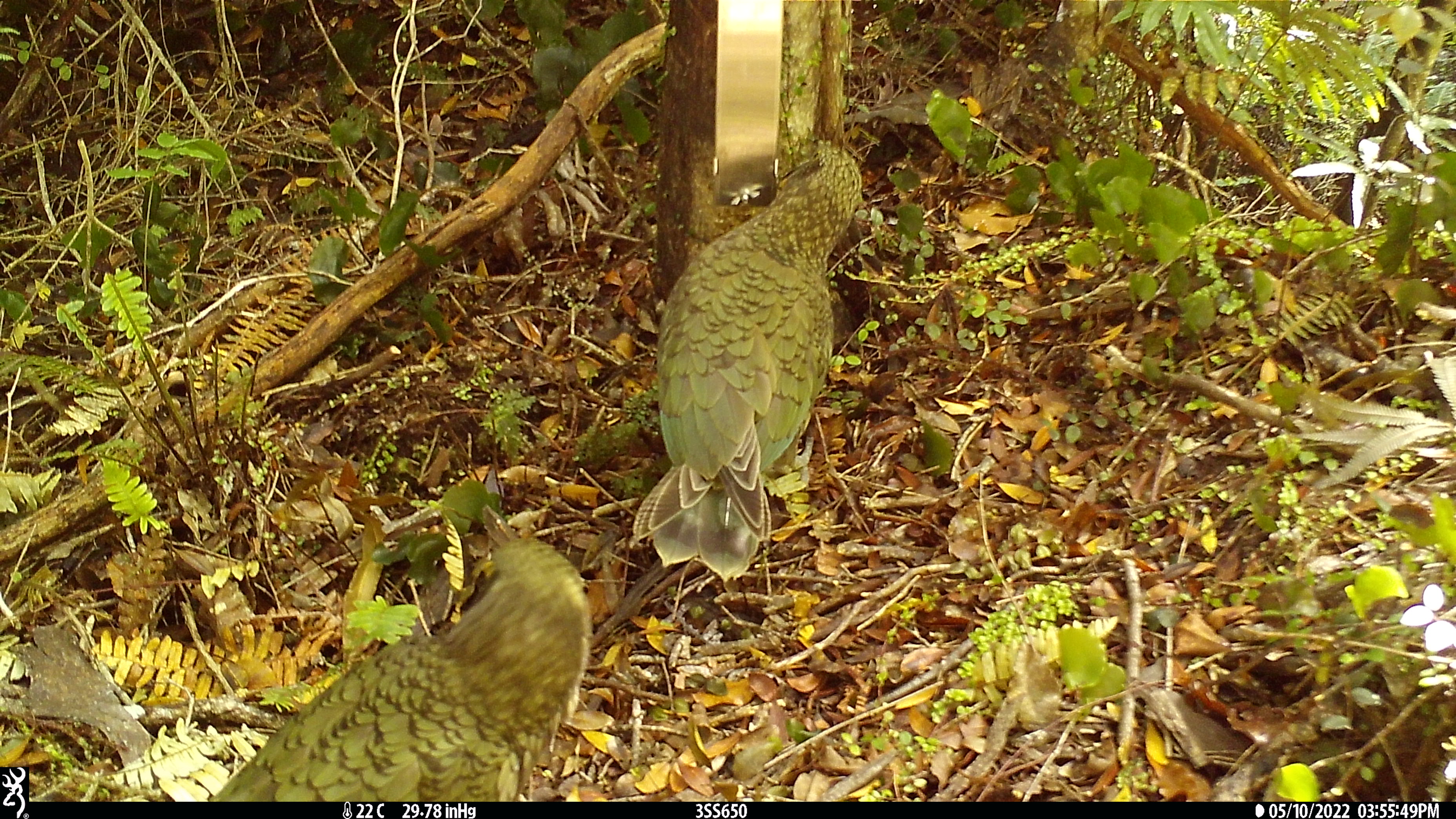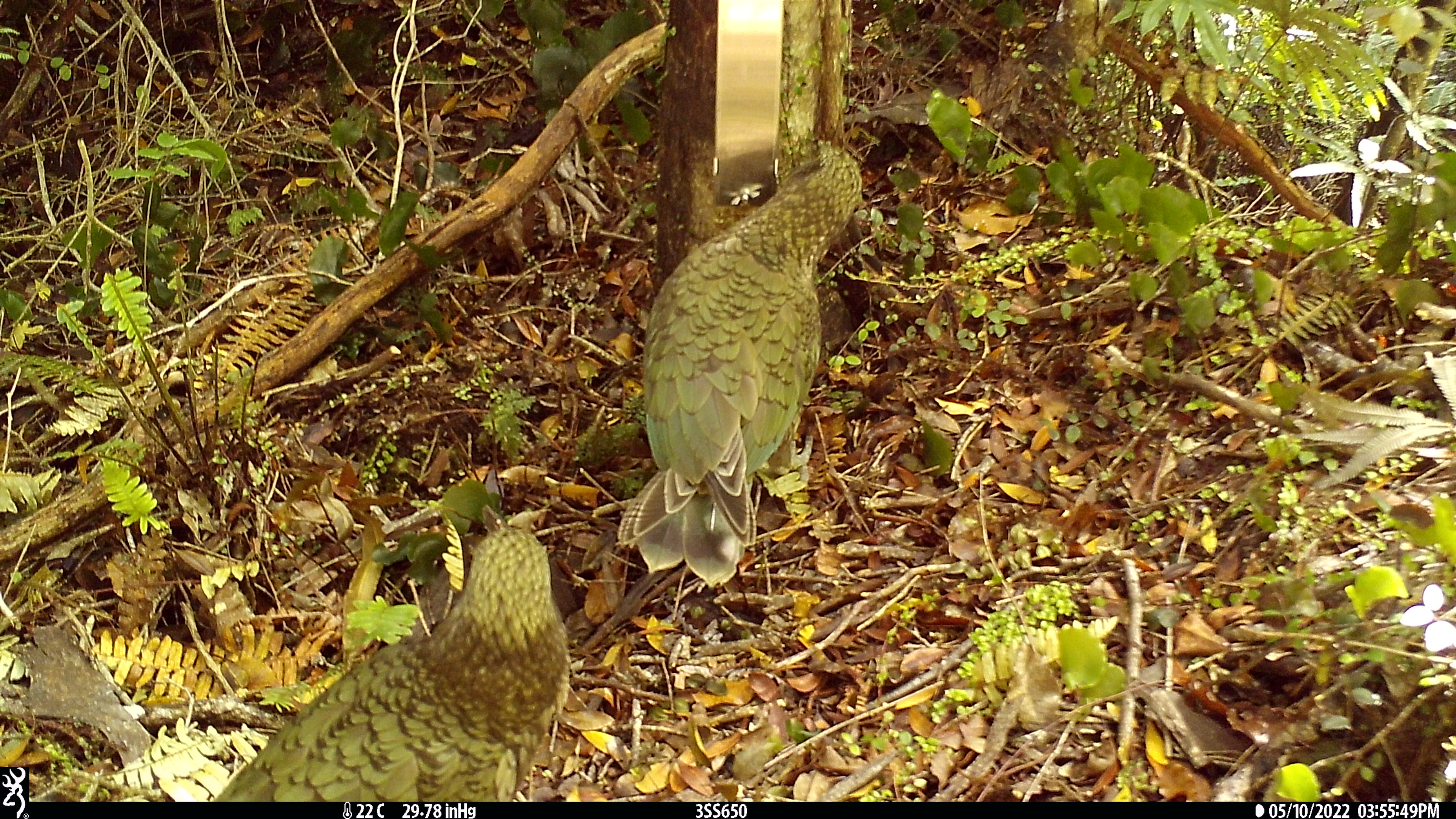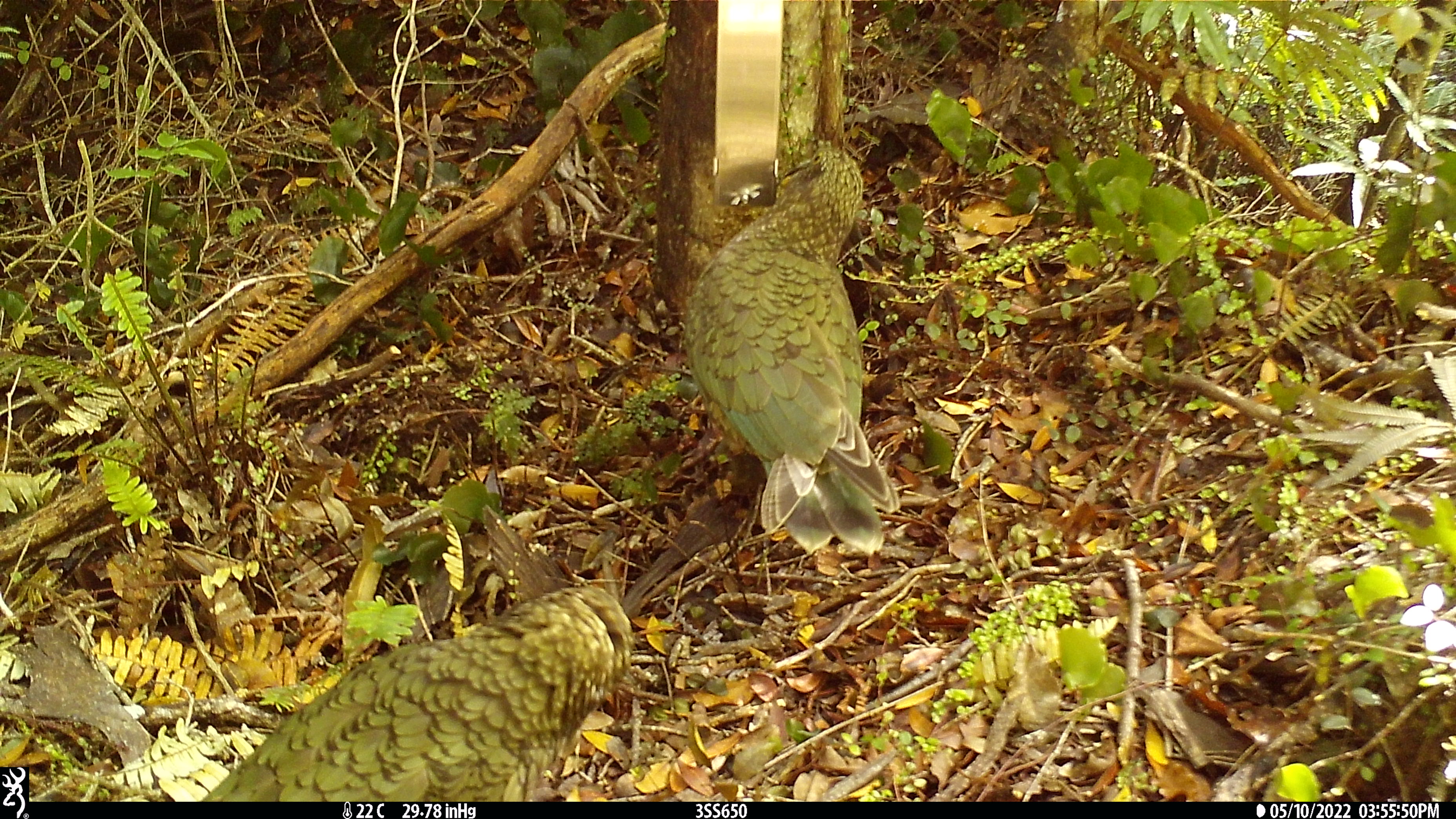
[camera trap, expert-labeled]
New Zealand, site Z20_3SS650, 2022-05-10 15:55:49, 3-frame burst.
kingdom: Animalia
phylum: Chordata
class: Aves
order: Psittaciformes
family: Strigopidae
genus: Nestor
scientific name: Nestor notabilis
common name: kea